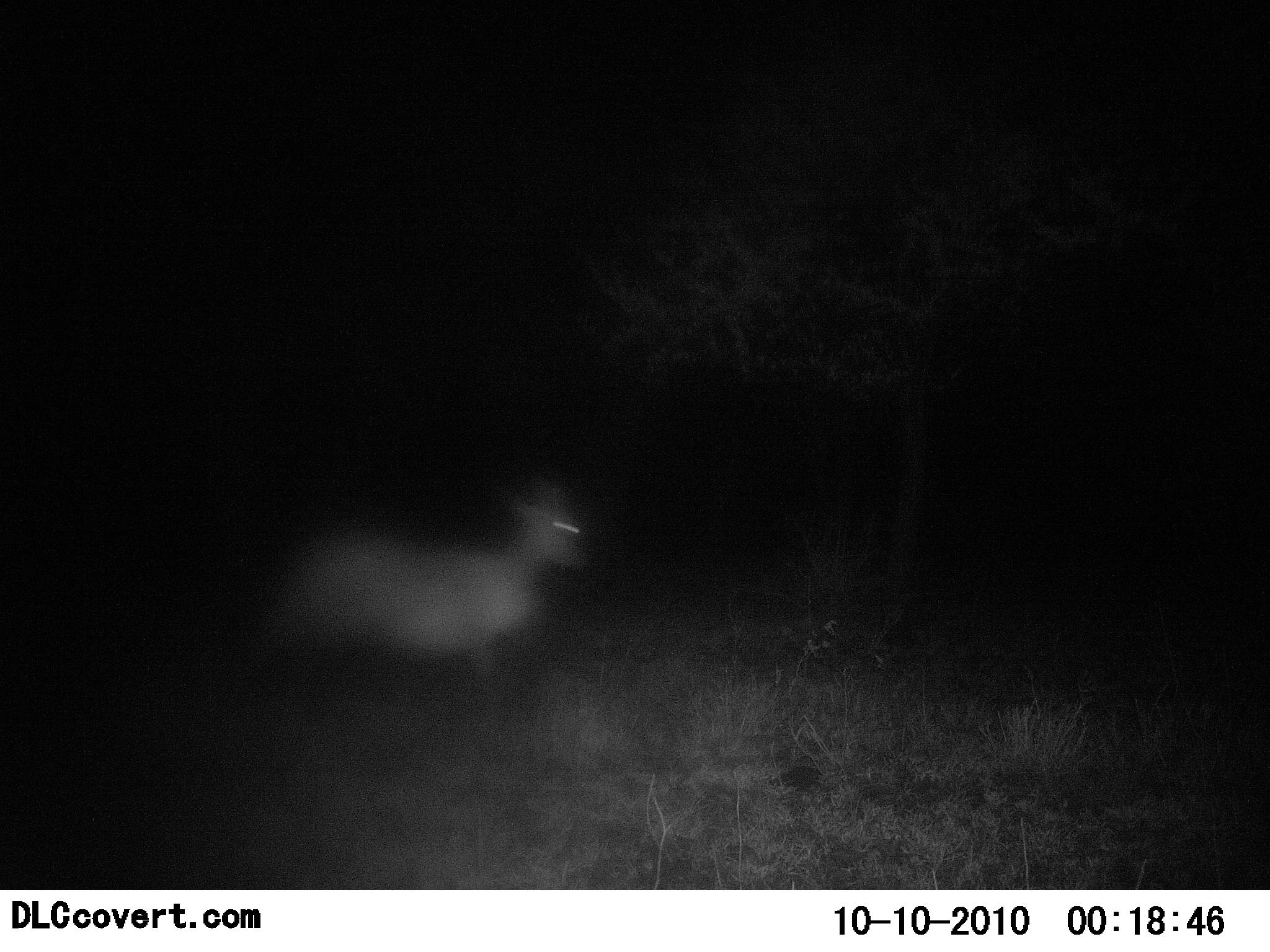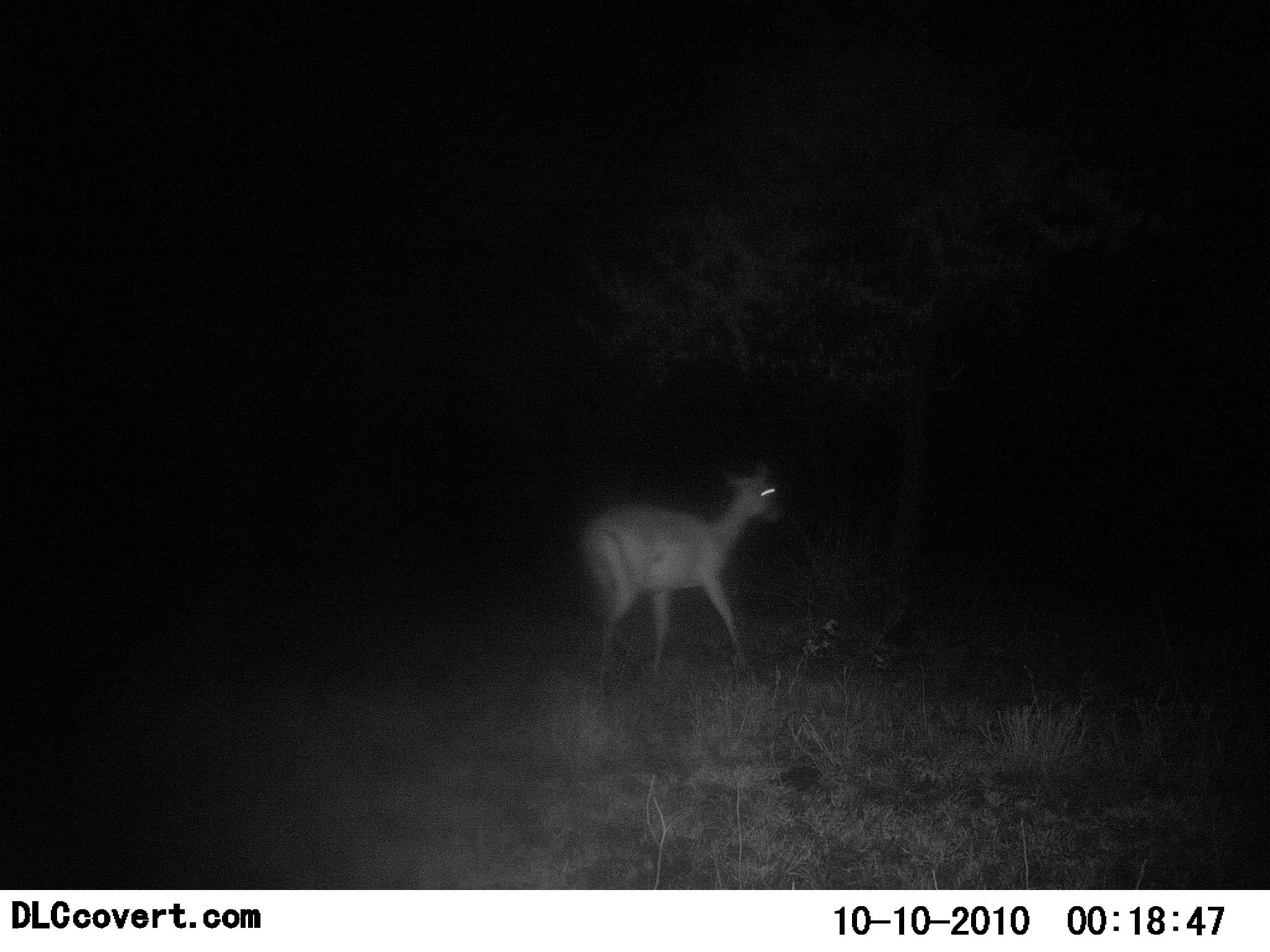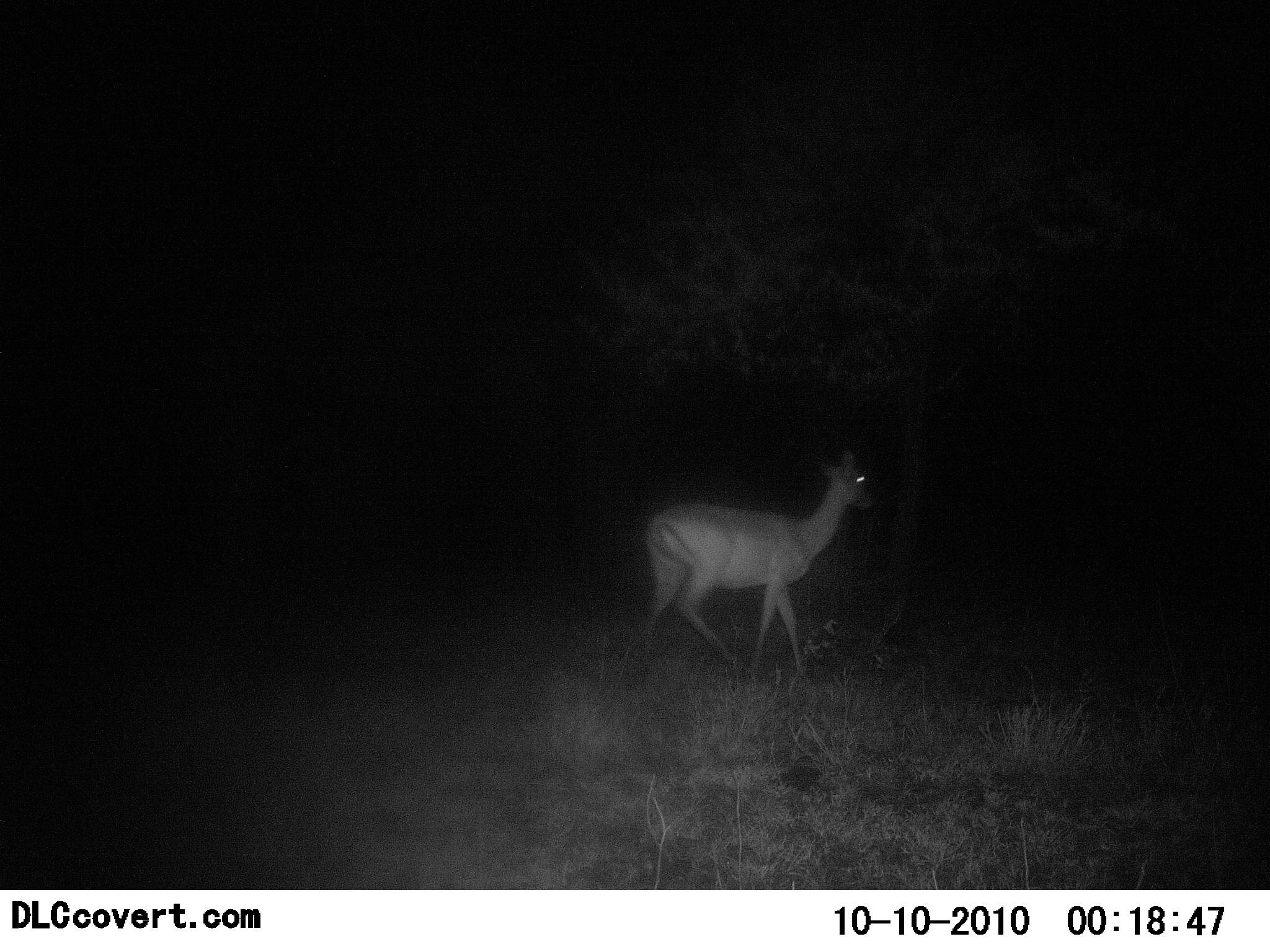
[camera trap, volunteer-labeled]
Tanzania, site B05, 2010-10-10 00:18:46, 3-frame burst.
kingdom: Animalia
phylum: Chordata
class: Mammalia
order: Artiodactyla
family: Bovidae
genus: Nanger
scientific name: Nanger granti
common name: grant's gazelle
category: gazellegrants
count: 1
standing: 25%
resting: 0%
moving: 75%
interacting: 0%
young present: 0%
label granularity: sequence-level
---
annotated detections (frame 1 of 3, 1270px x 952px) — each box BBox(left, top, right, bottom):
animal: BBox(233, 473, 592, 727)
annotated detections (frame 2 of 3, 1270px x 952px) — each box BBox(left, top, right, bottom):
animal: BBox(572, 457, 788, 684)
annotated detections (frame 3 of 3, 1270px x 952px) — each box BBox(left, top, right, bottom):
animal: BBox(632, 444, 877, 686)